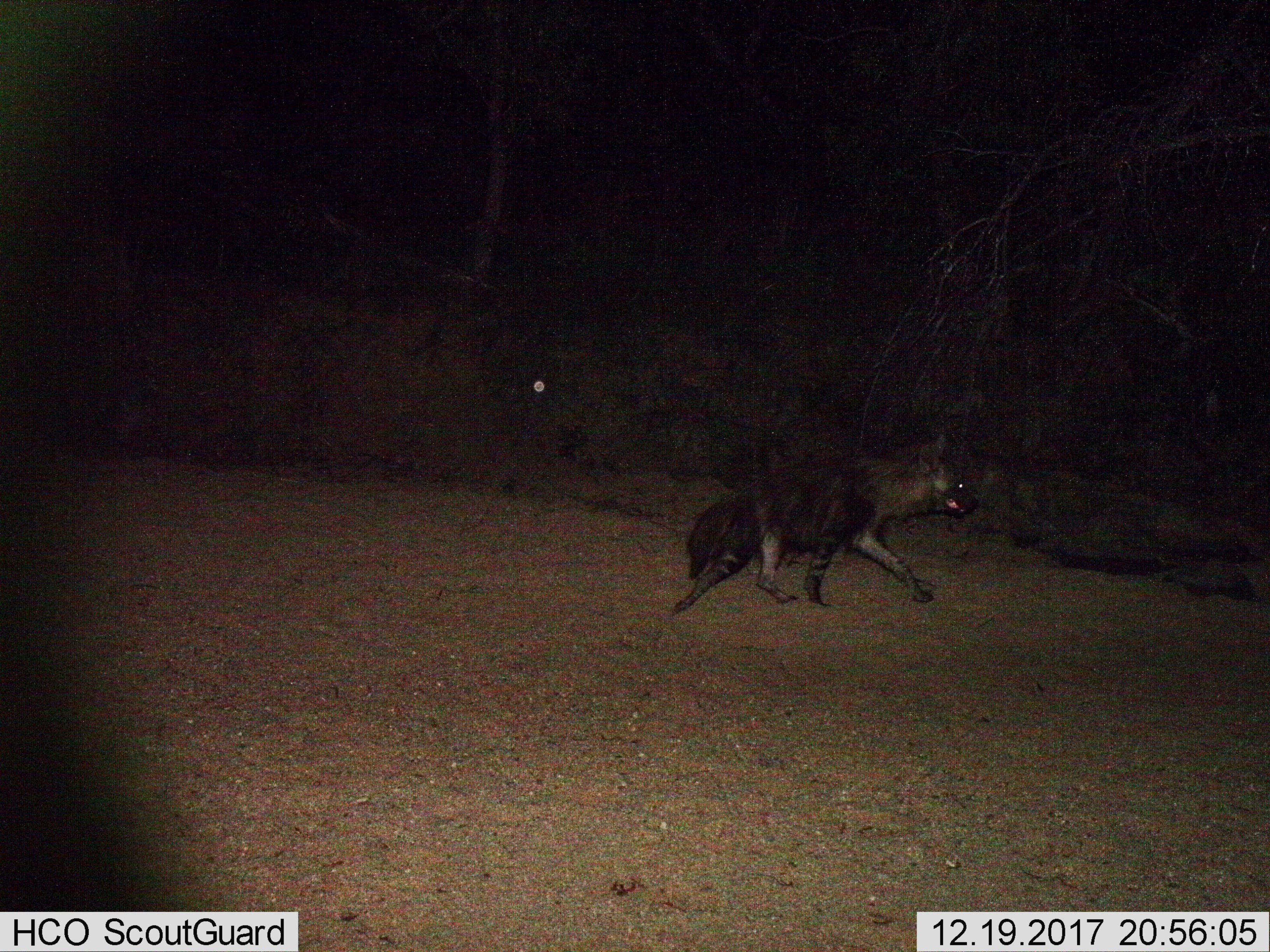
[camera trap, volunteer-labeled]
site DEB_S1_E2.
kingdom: Animalia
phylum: Chordata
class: Mammalia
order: Carnivora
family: Hyaenidae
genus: Parahyaena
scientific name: Parahyaena brunnea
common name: brown hyena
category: hyenabrown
Hyenabrown (brown hyena) (Parahyaena brunnea), count 1. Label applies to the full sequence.